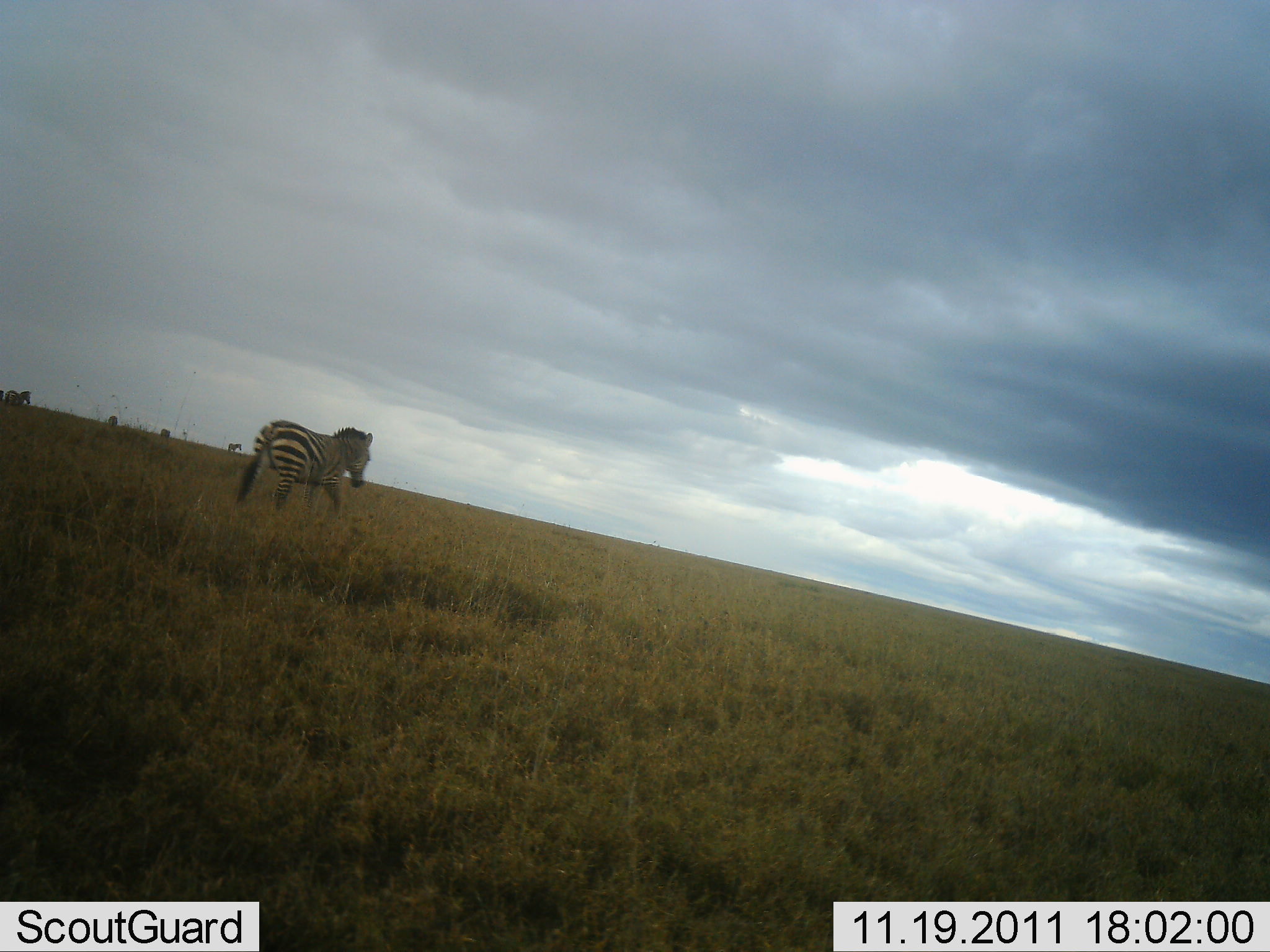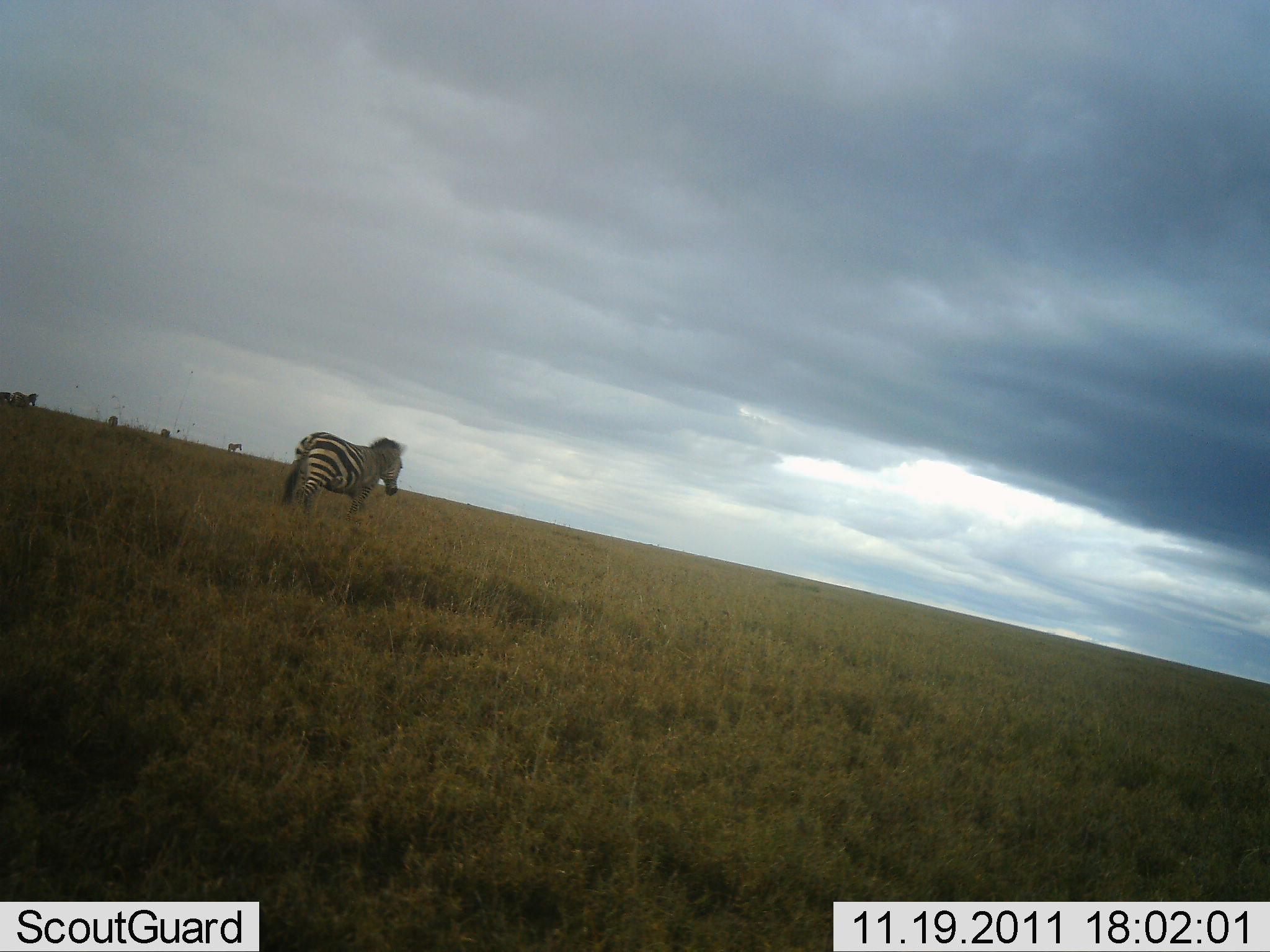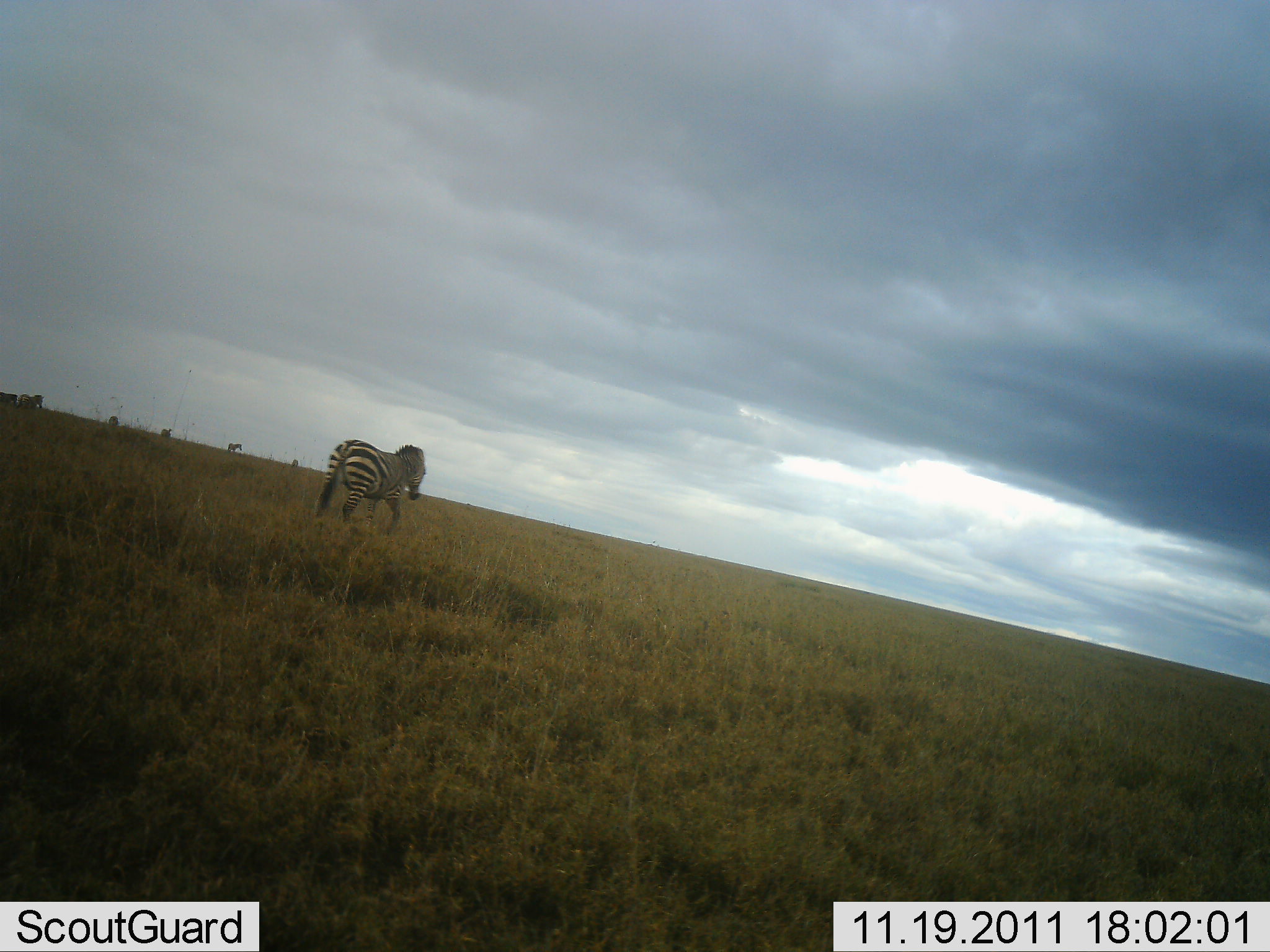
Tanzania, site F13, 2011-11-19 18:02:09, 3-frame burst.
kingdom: Animalia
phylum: Chordata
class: Mammalia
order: Perissodactyla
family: Equidae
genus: Equus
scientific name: Equus quagga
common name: plains zebra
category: zebra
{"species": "zebra (plains zebra) (Equus quagga)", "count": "2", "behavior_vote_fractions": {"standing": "17%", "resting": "0%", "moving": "100%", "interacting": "0%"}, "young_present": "0%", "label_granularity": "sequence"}